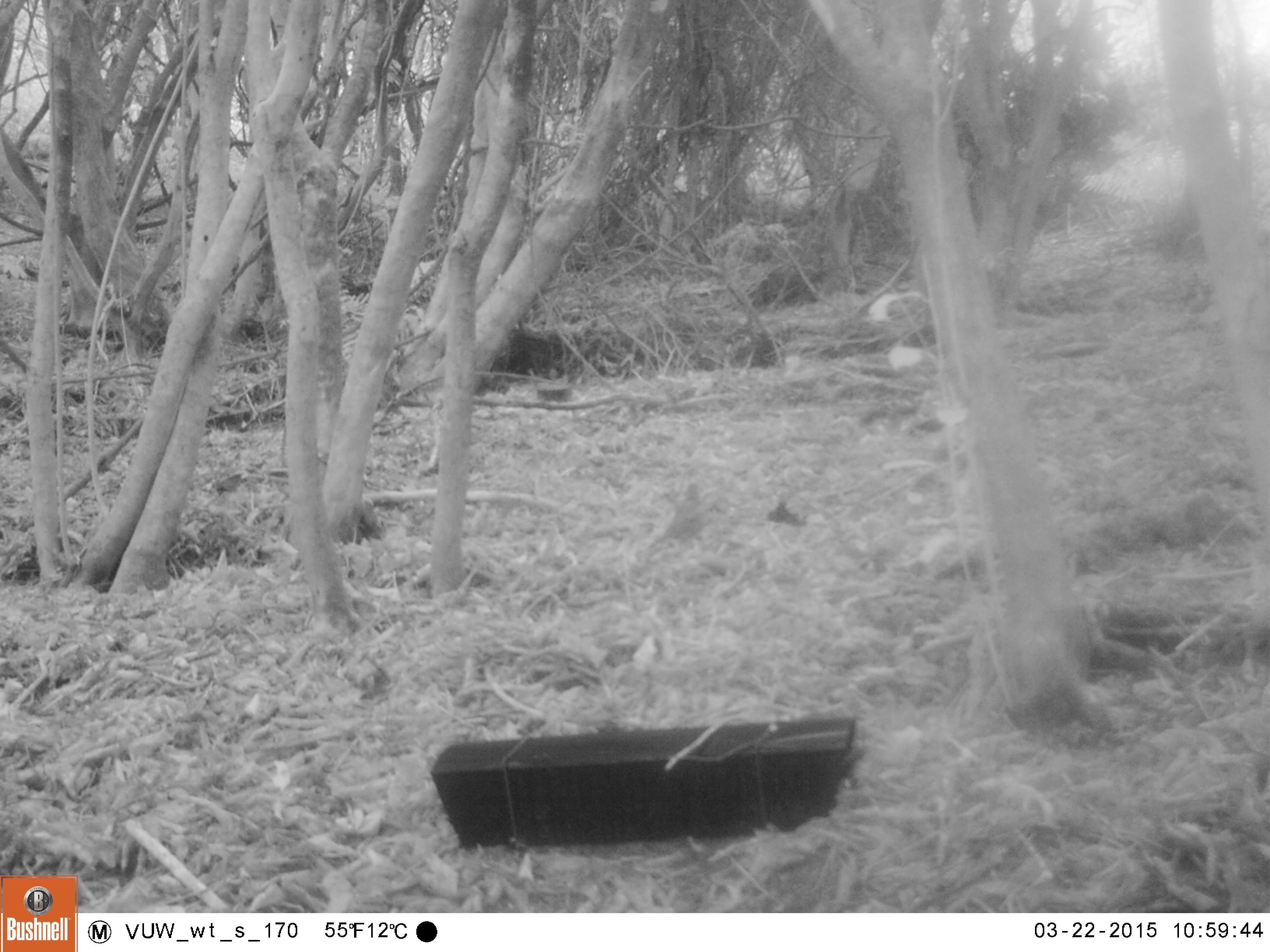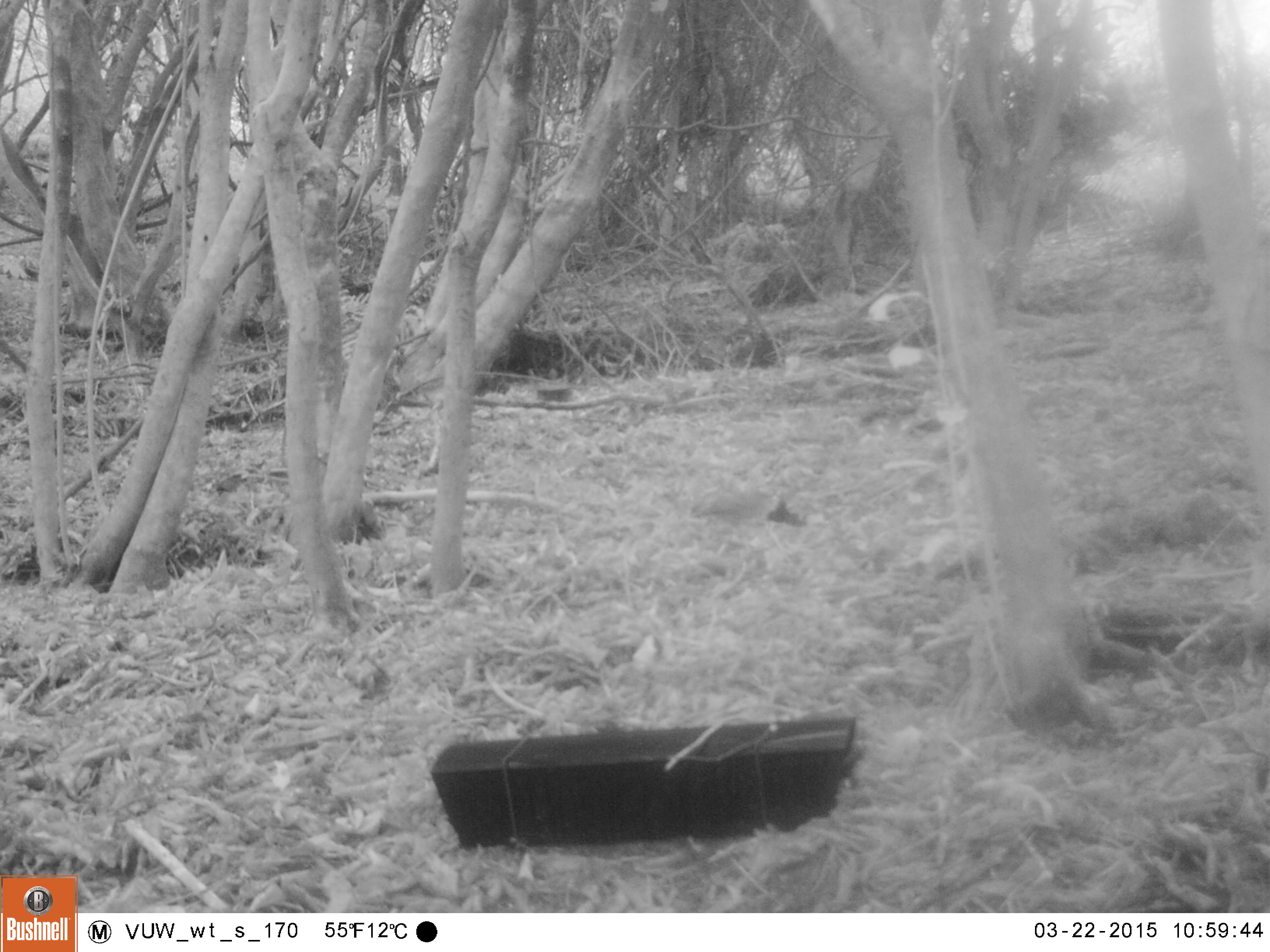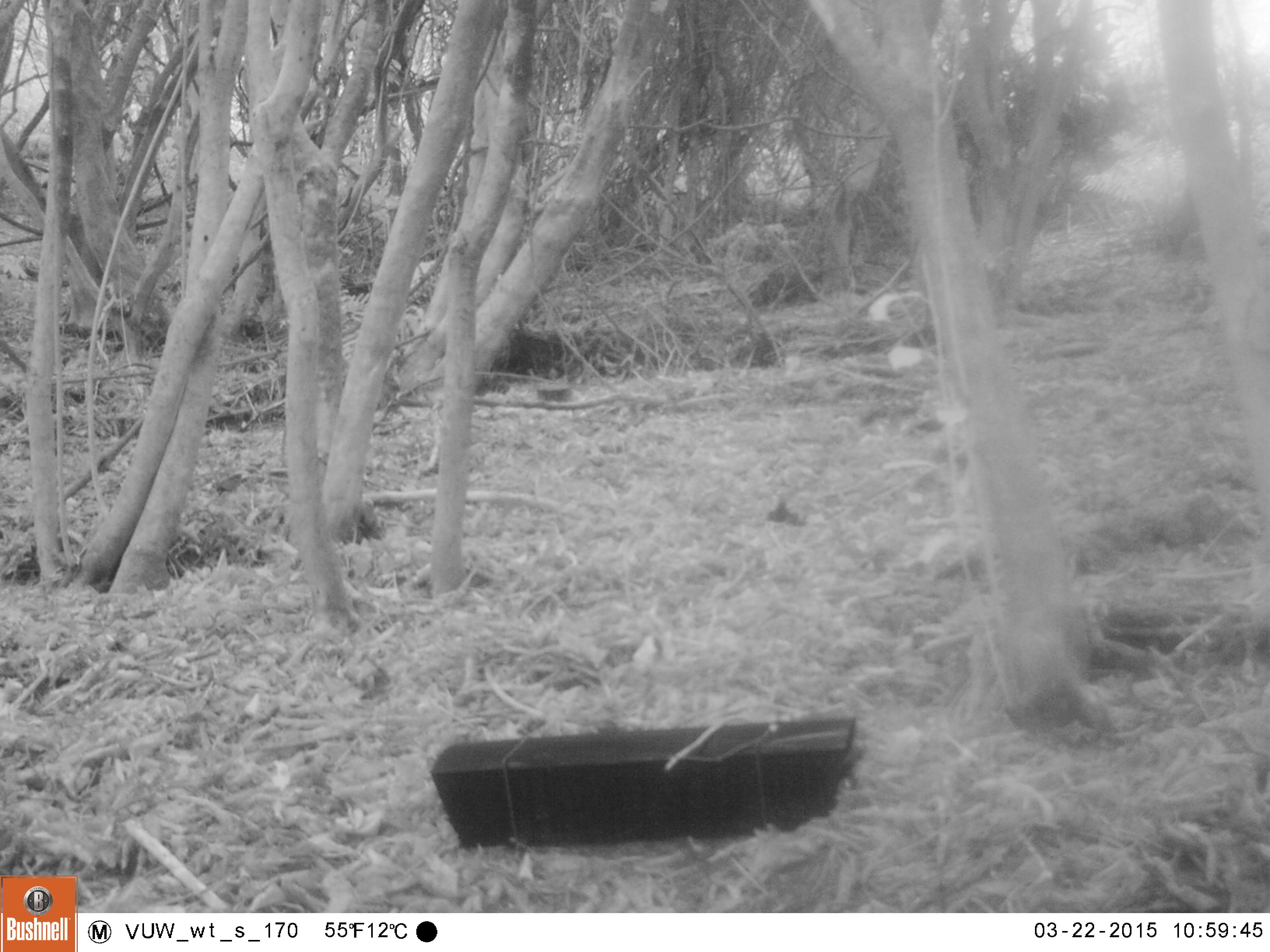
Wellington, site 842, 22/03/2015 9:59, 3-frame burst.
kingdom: Animalia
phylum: Chordata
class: Aves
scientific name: Aves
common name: bird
Bird (Aves).